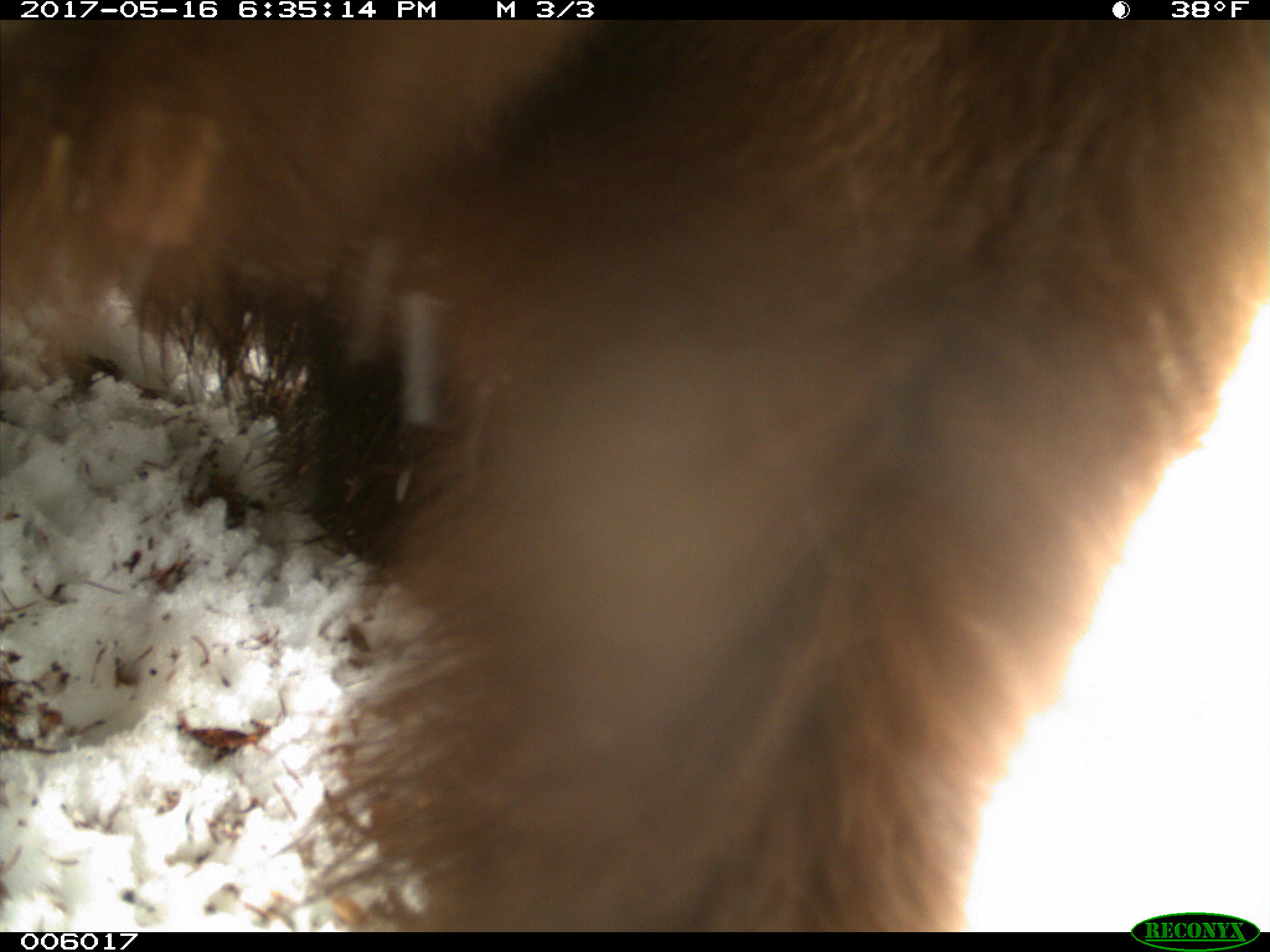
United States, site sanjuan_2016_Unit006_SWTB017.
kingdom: Animalia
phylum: Chordata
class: Mammalia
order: Carnivora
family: Ursidae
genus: Ursus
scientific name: Ursus americanus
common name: american black bear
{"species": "Ursus americanus (american black bear)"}